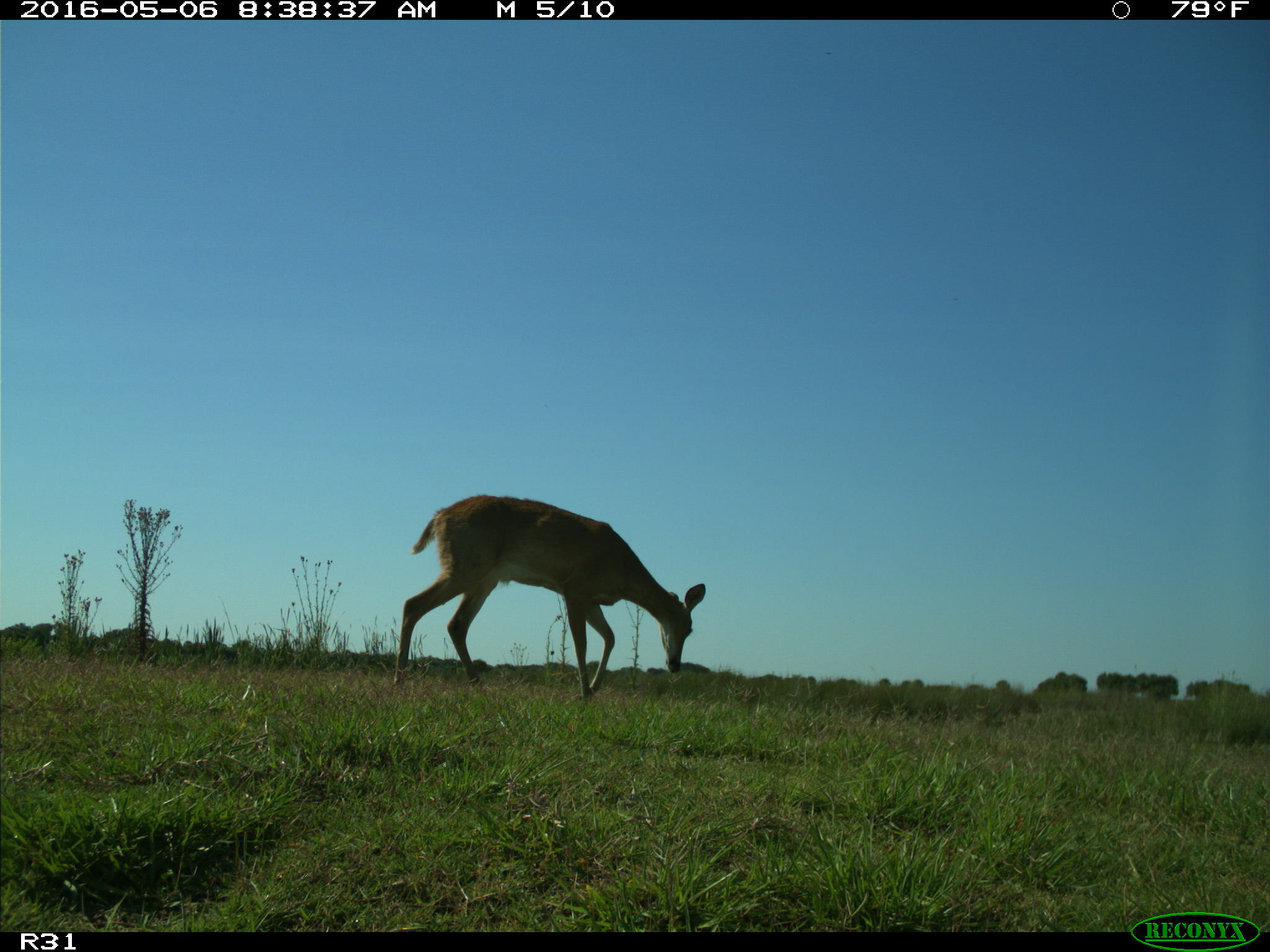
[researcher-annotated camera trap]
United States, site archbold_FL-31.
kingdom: Animalia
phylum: Chordata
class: Mammalia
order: Artiodactyla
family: Cervidae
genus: Odocoileus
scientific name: Odocoileus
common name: deer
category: unidentified deer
Unidentified deer (deer) (Odocoileus).